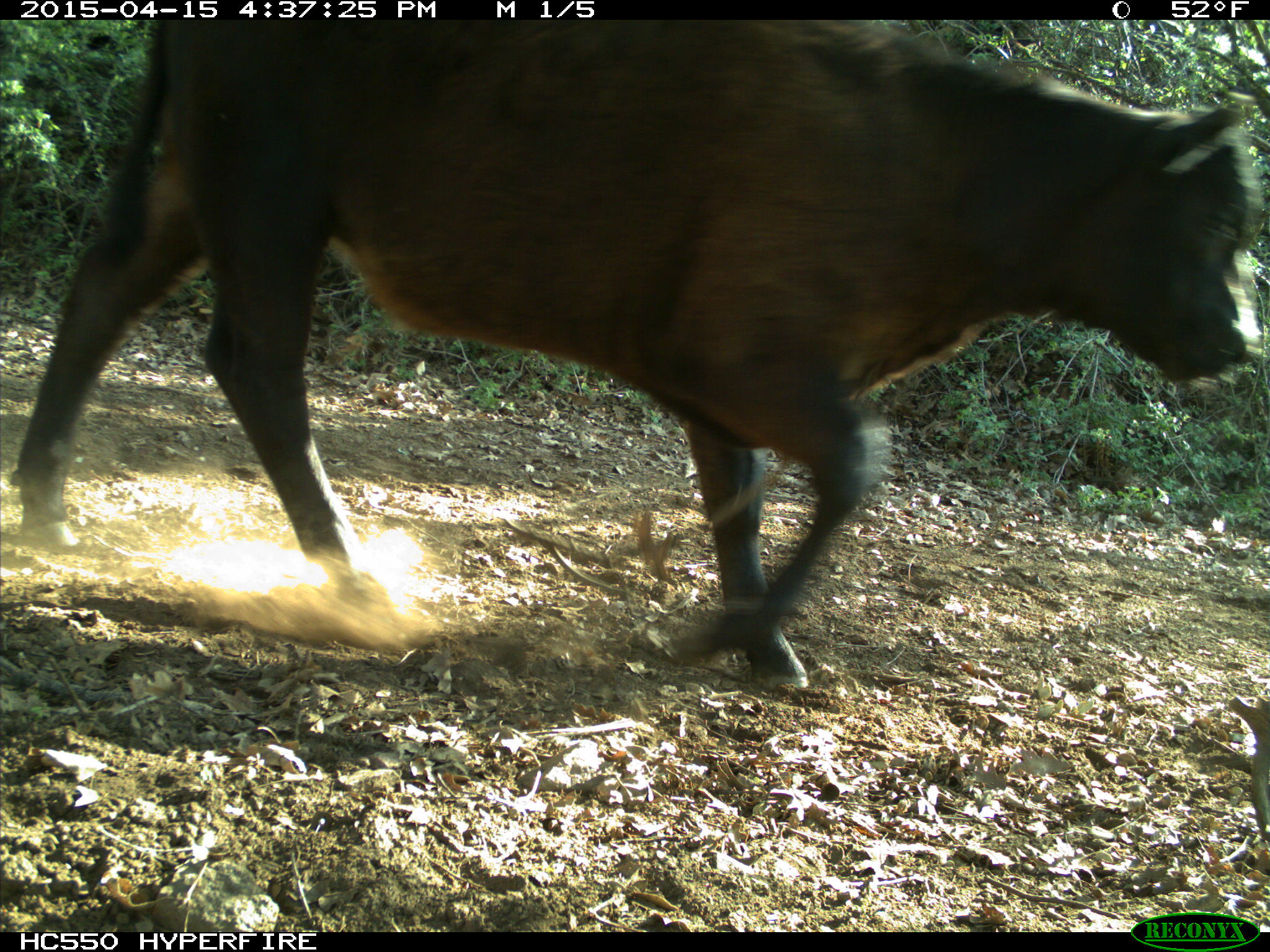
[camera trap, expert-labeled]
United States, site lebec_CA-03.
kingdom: Animalia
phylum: Chordata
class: Mammalia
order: Artiodactyla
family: Bovidae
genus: Bos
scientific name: Bos taurus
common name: domestic cow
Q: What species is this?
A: Bos taurus (domestic cow).